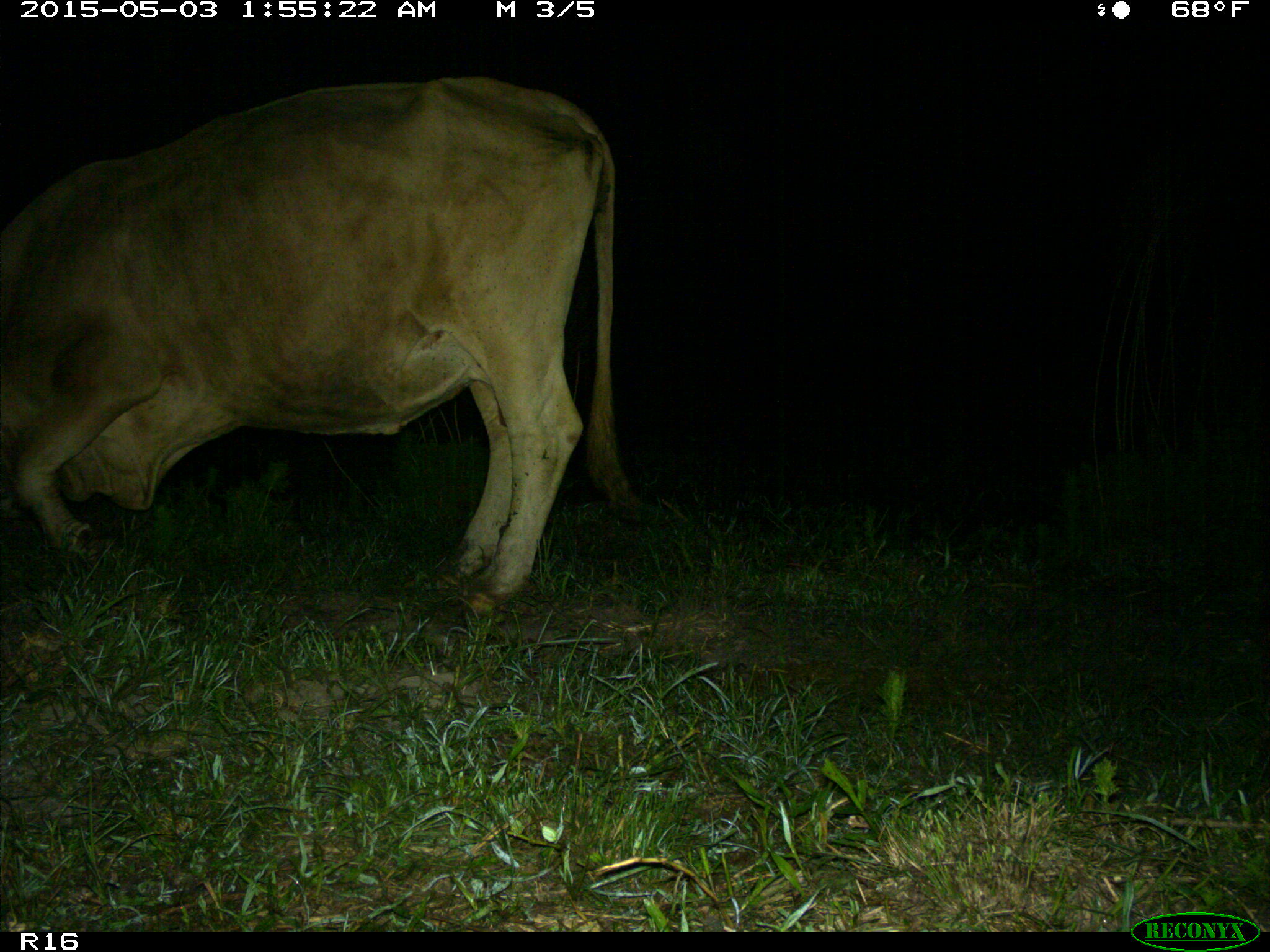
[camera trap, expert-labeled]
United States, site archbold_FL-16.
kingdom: Animalia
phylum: Chordata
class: Mammalia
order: Artiodactyla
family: Bovidae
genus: Bos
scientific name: Bos taurus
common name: domestic cow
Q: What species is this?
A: Bos taurus (domestic cow).